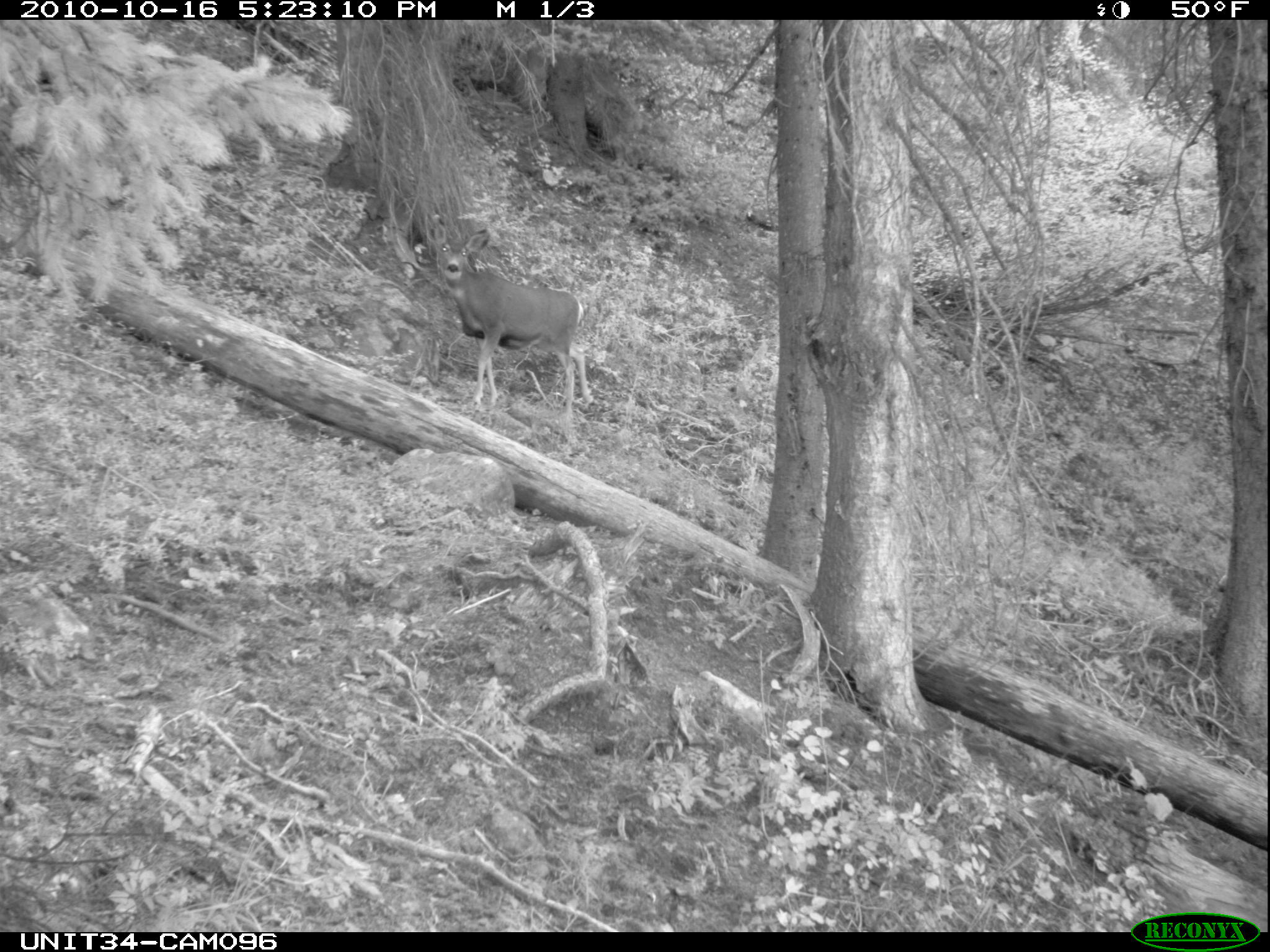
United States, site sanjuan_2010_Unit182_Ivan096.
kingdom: Animalia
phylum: Chordata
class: Mammalia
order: Artiodactyla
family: Cervidae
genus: Odocoileus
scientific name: Odocoileus hemionus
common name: mule deer